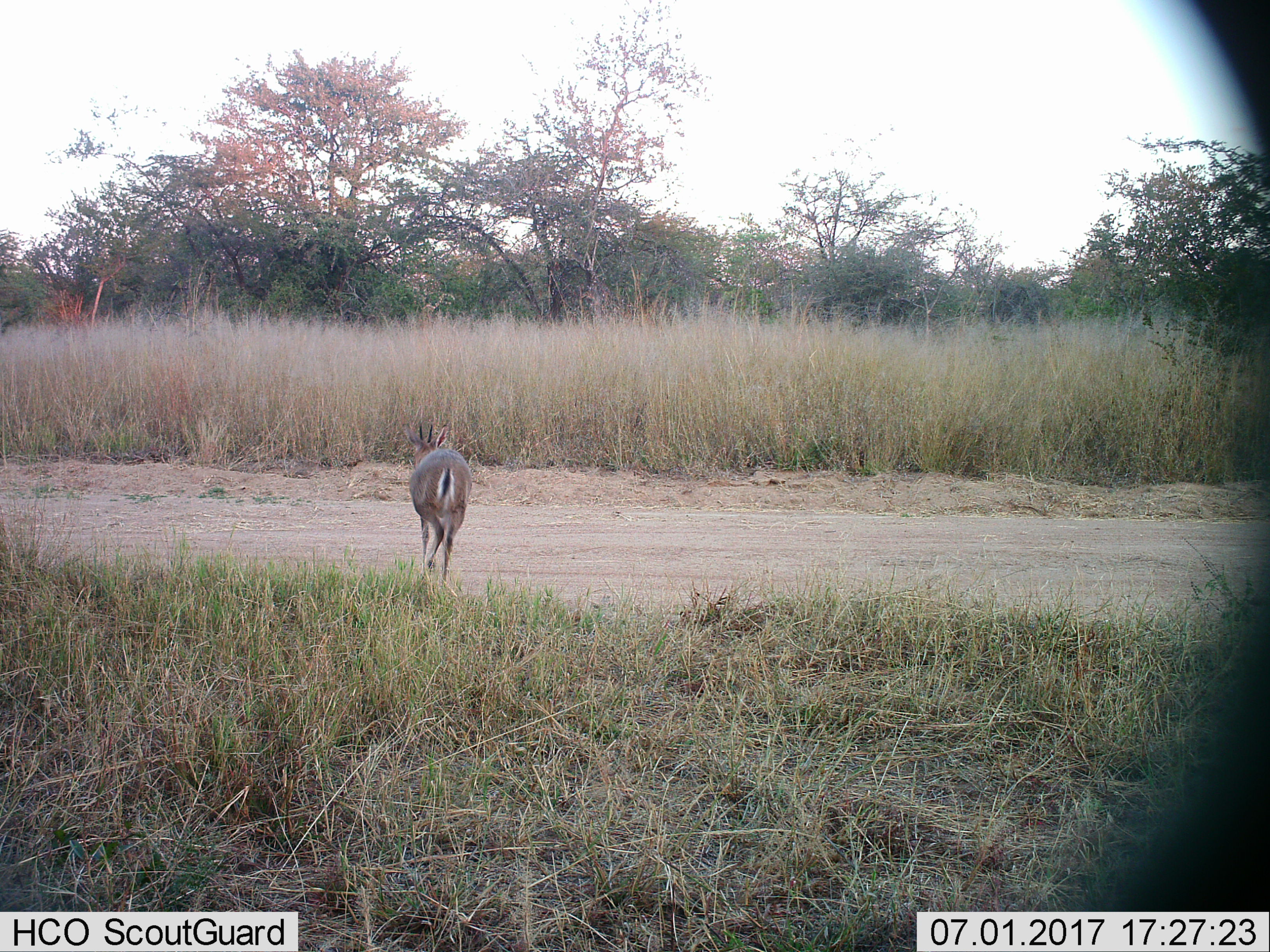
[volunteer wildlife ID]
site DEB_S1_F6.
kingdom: Animalia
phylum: Chordata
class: Mammalia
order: Artiodactyla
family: Bovidae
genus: Sylvicapra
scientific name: Sylvicapra grimmia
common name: common duiker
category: duikercommongrey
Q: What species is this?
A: Duikercommongrey (common duiker) (Sylvicapra grimmia).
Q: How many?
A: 1.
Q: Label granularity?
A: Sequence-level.